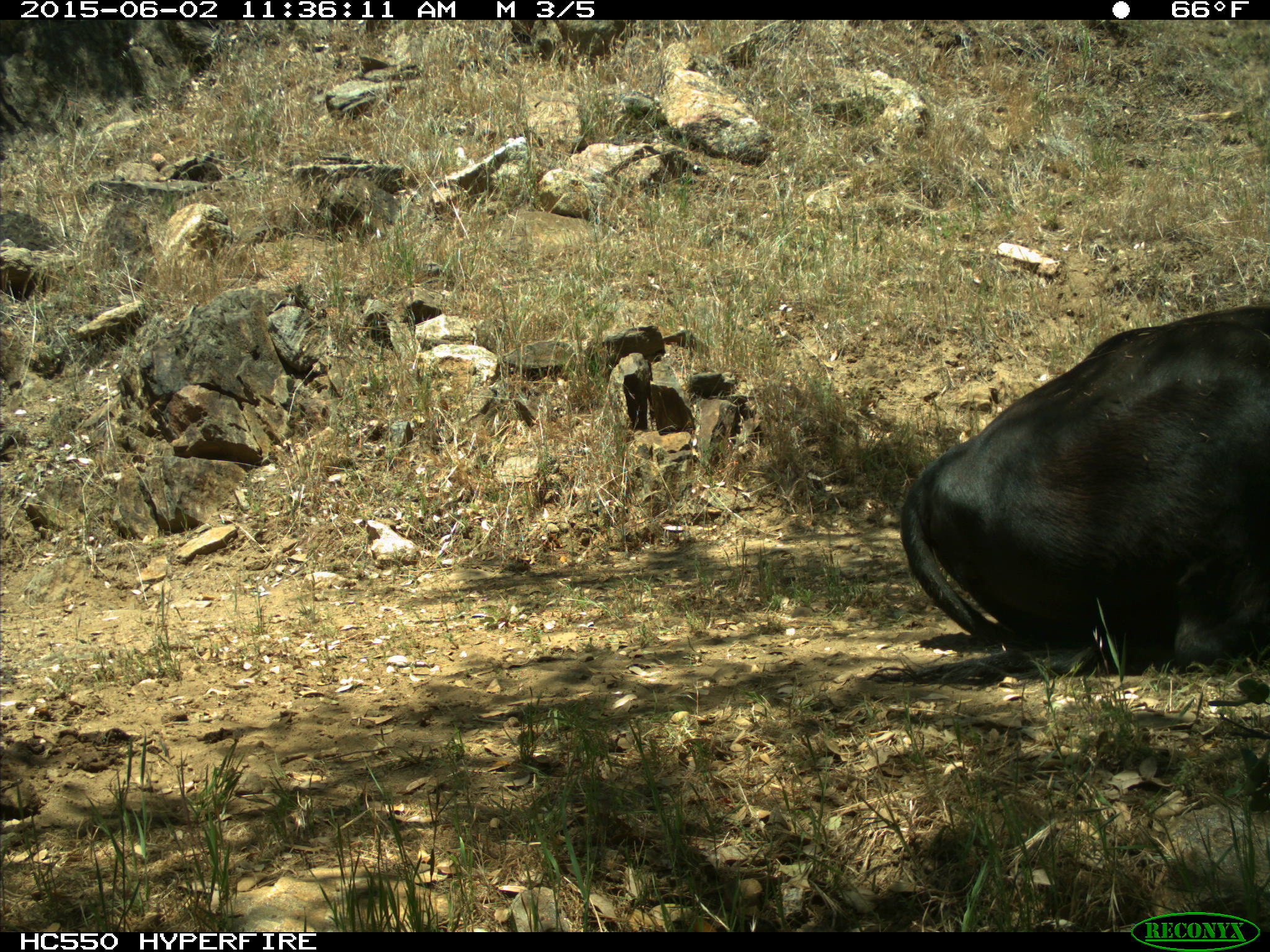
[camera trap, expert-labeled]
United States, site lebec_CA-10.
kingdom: Animalia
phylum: Chordata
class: Mammalia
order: Artiodactyla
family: Bovidae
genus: Bos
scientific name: Bos taurus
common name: domestic cow